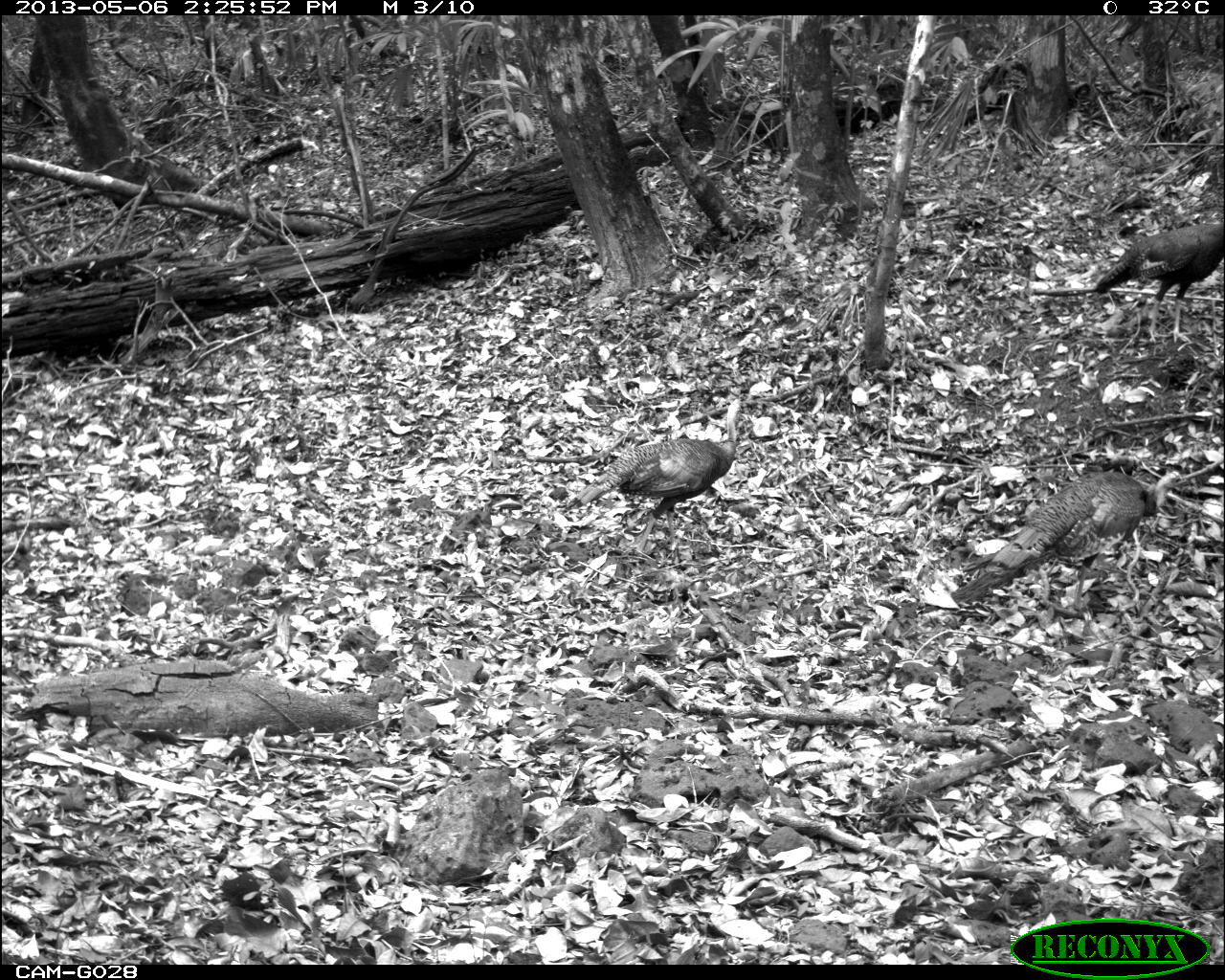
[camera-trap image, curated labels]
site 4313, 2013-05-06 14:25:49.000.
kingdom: Animalia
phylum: Chordata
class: Aves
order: Galliformes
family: Phasianidae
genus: Meleagris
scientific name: Meleagris ocellata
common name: ocellated turkey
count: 4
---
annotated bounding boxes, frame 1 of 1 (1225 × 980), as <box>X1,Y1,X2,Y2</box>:
meleagris ocellata: <box>946,467,1166,619</box>; <box>563,436,740,560</box>; <box>1092,219,1225,343</box>